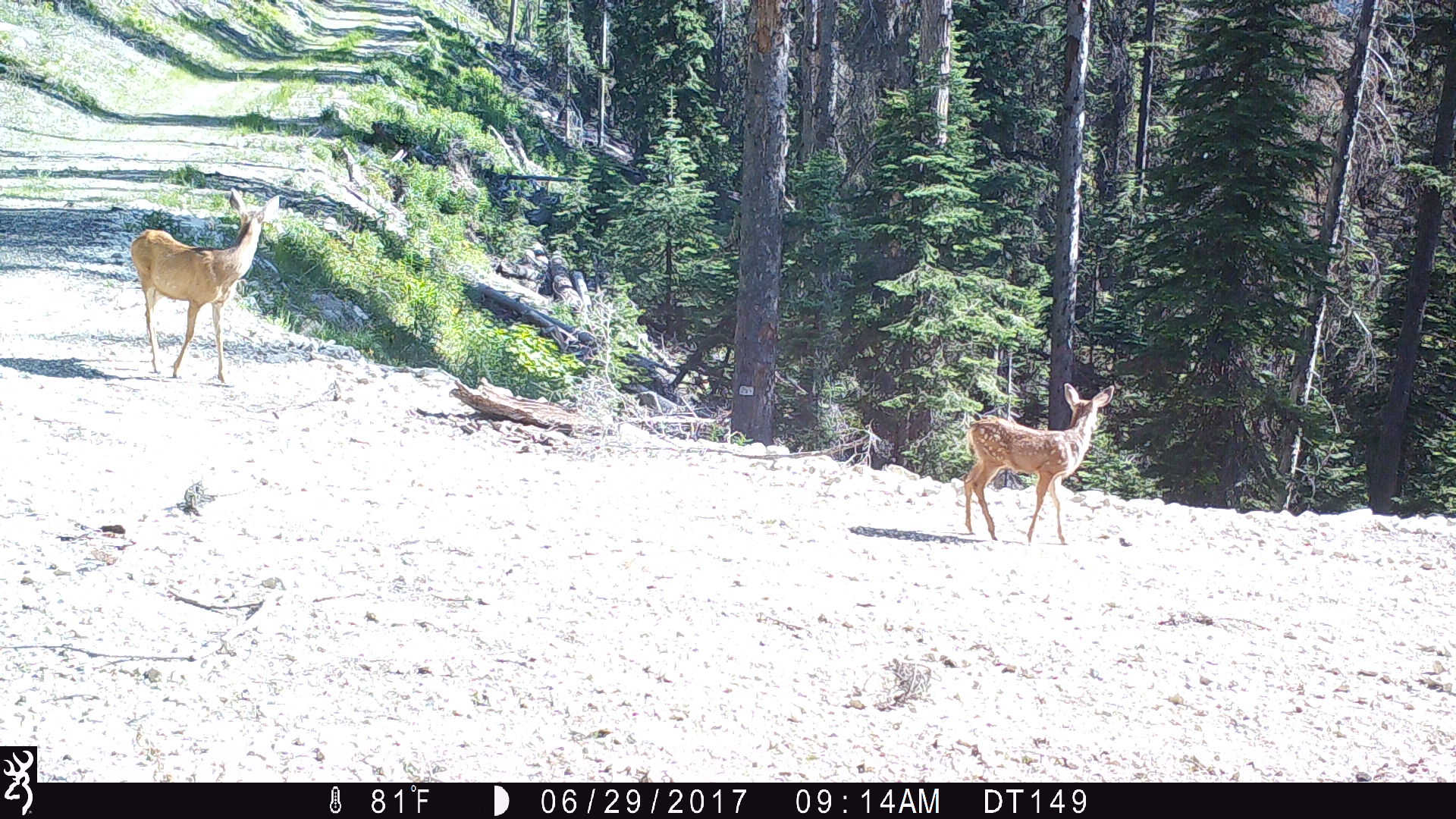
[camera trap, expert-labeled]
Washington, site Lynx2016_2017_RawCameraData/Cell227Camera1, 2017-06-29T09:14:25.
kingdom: Animalia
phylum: Chordata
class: Mammalia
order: Artiodactyla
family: Cervidae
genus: Odocoileus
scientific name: Odocoileus hemionus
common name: mule deer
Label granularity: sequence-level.